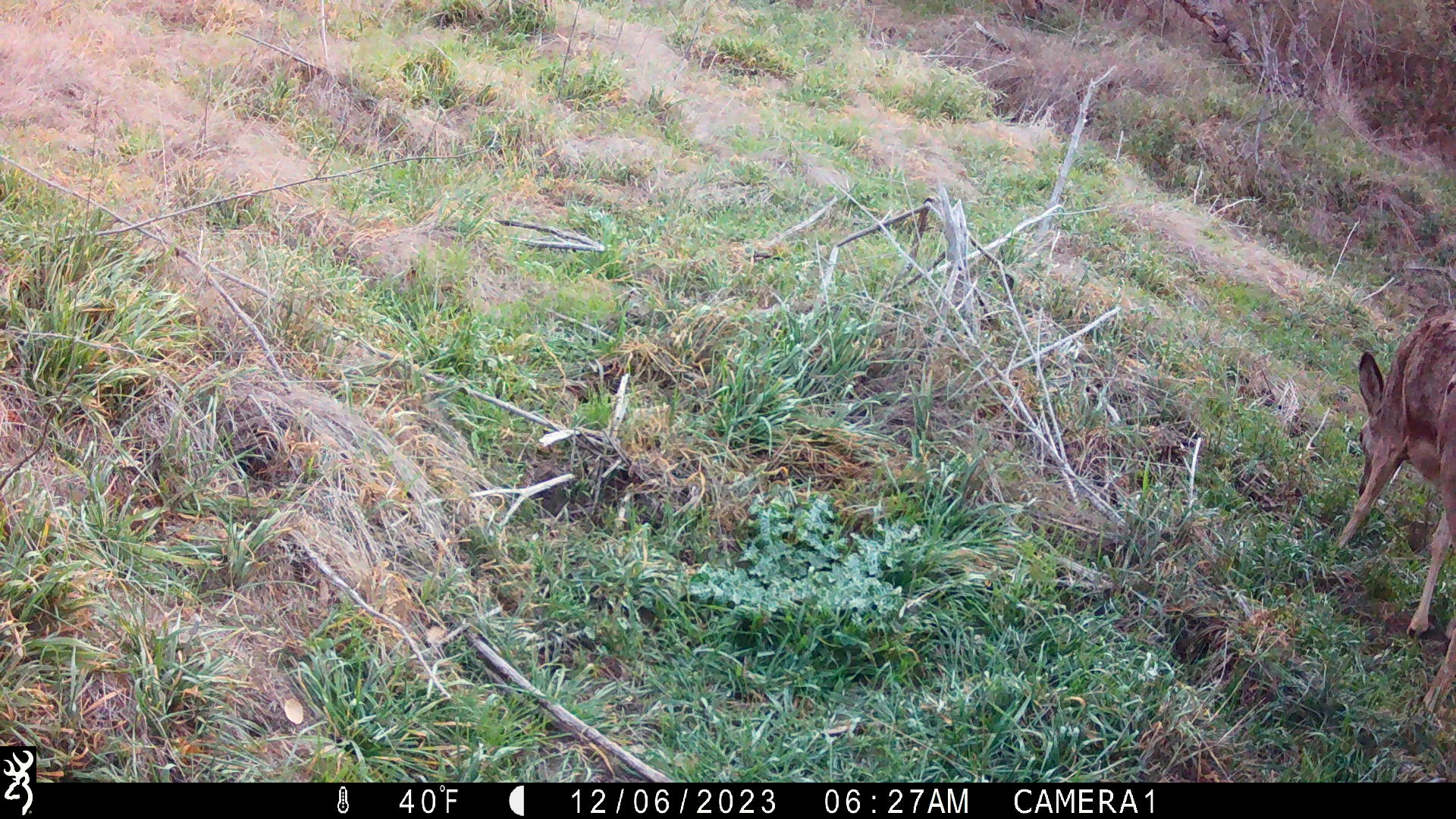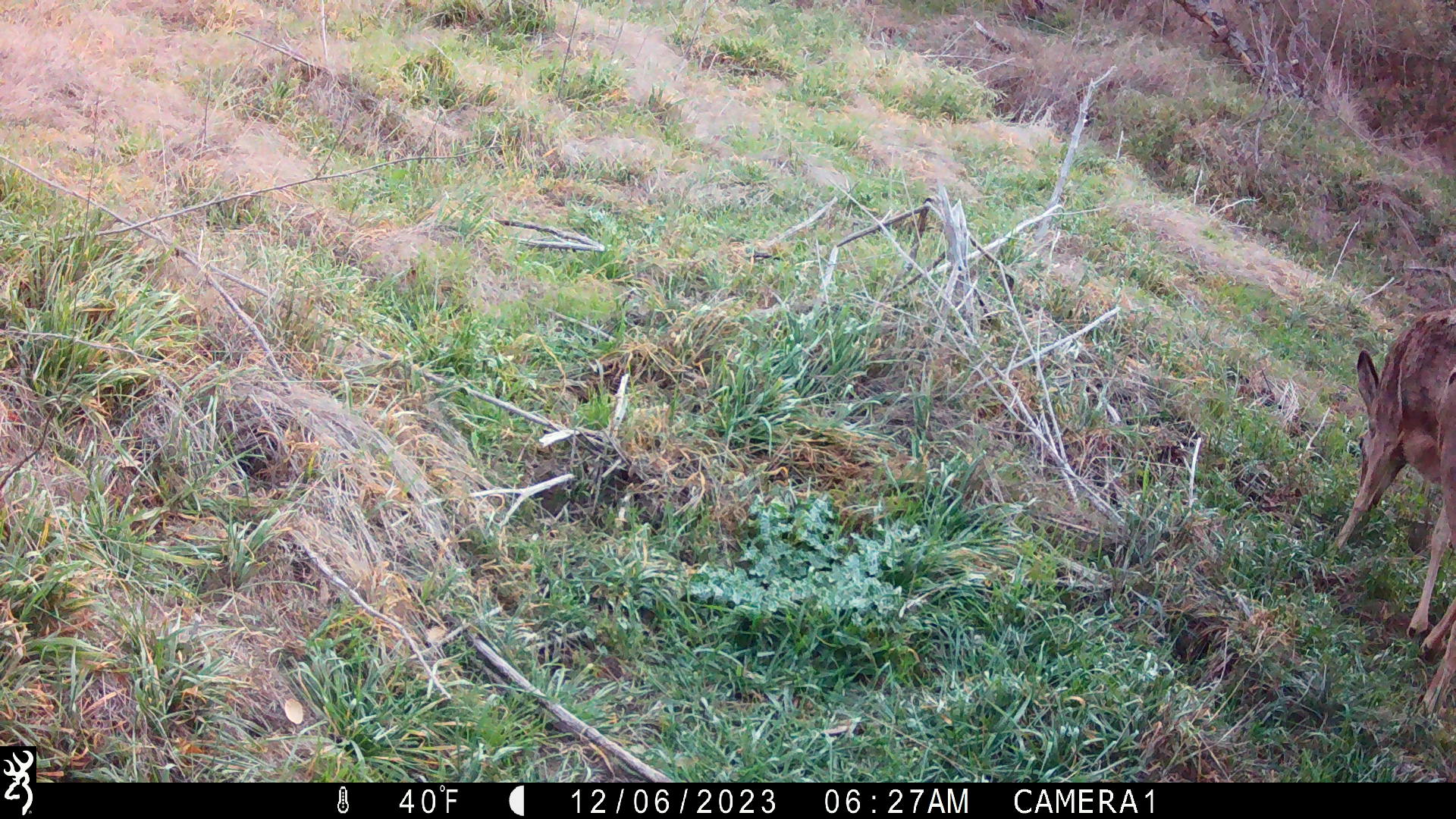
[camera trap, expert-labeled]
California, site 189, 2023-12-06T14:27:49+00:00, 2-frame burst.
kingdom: Animalia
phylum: Chordata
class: Mammalia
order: Artiodactyla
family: Cervidae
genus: Odocoileus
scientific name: Odocoileus hemionus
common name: mule deer